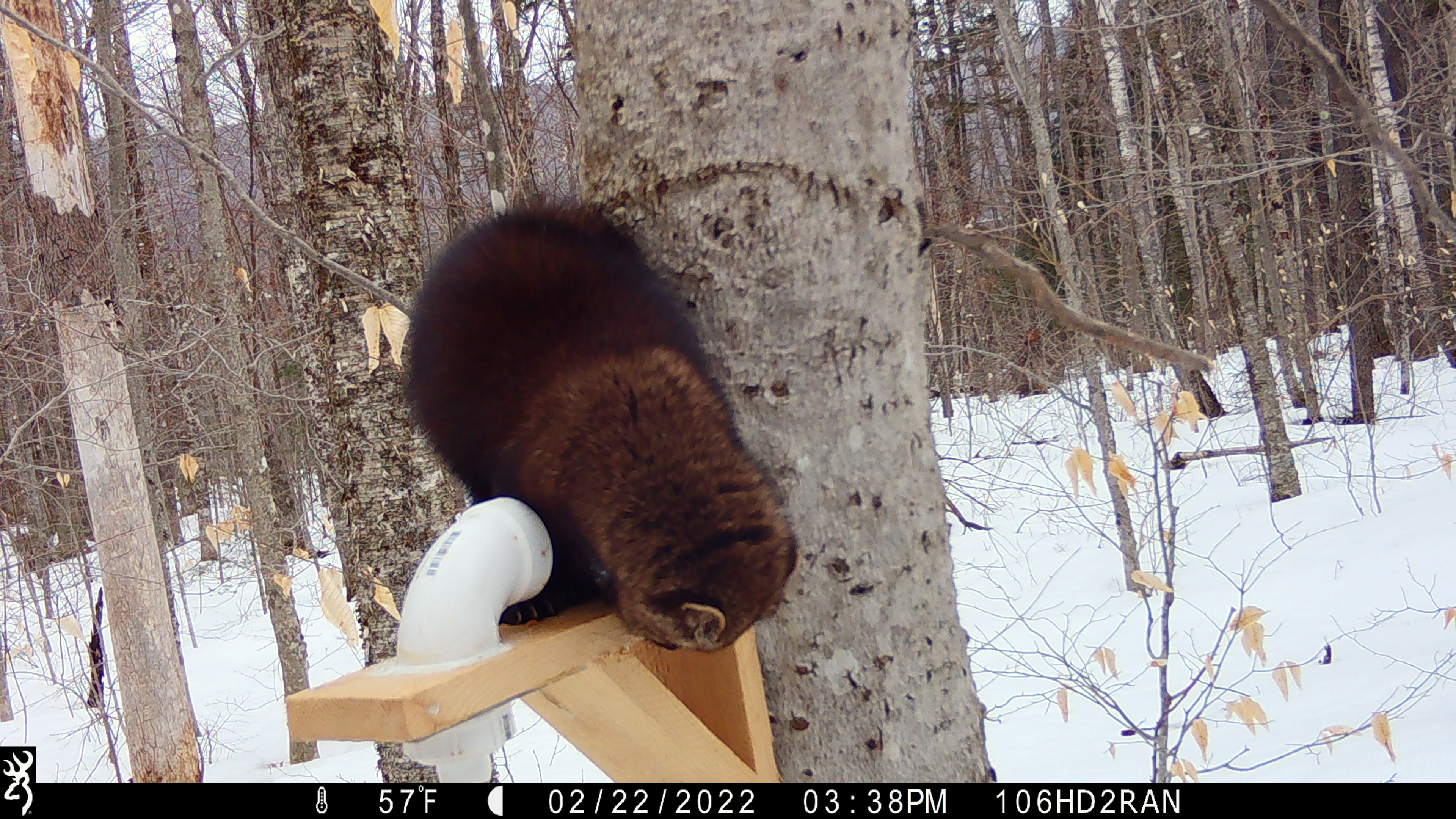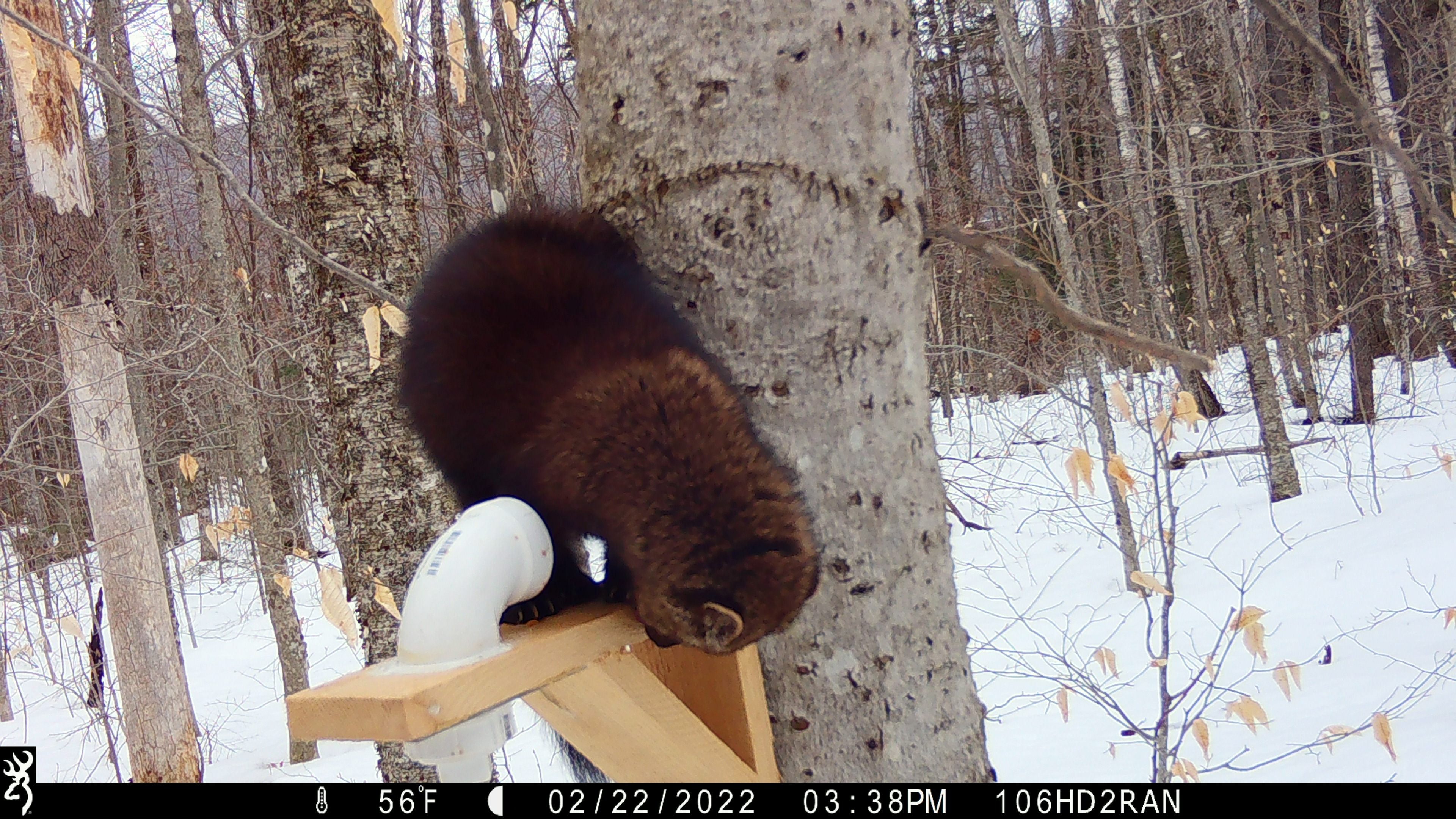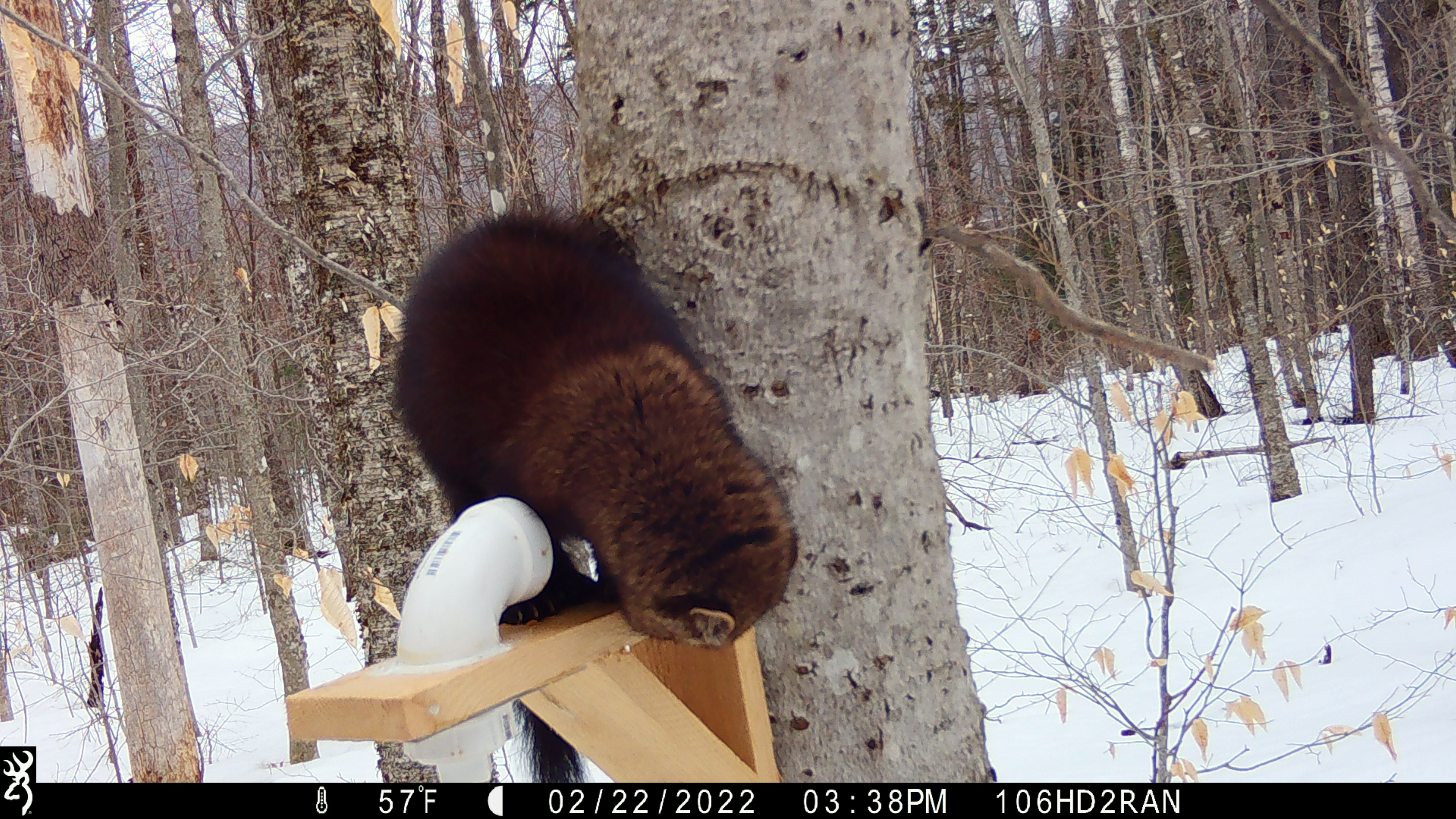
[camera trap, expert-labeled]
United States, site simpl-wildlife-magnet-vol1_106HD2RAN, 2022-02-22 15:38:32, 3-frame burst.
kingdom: Animalia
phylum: Chordata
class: Mammalia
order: Carnivora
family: Mustelidae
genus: Pekania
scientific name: Pekania pennanti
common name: fisher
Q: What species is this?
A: Fisher (Pekania pennanti).